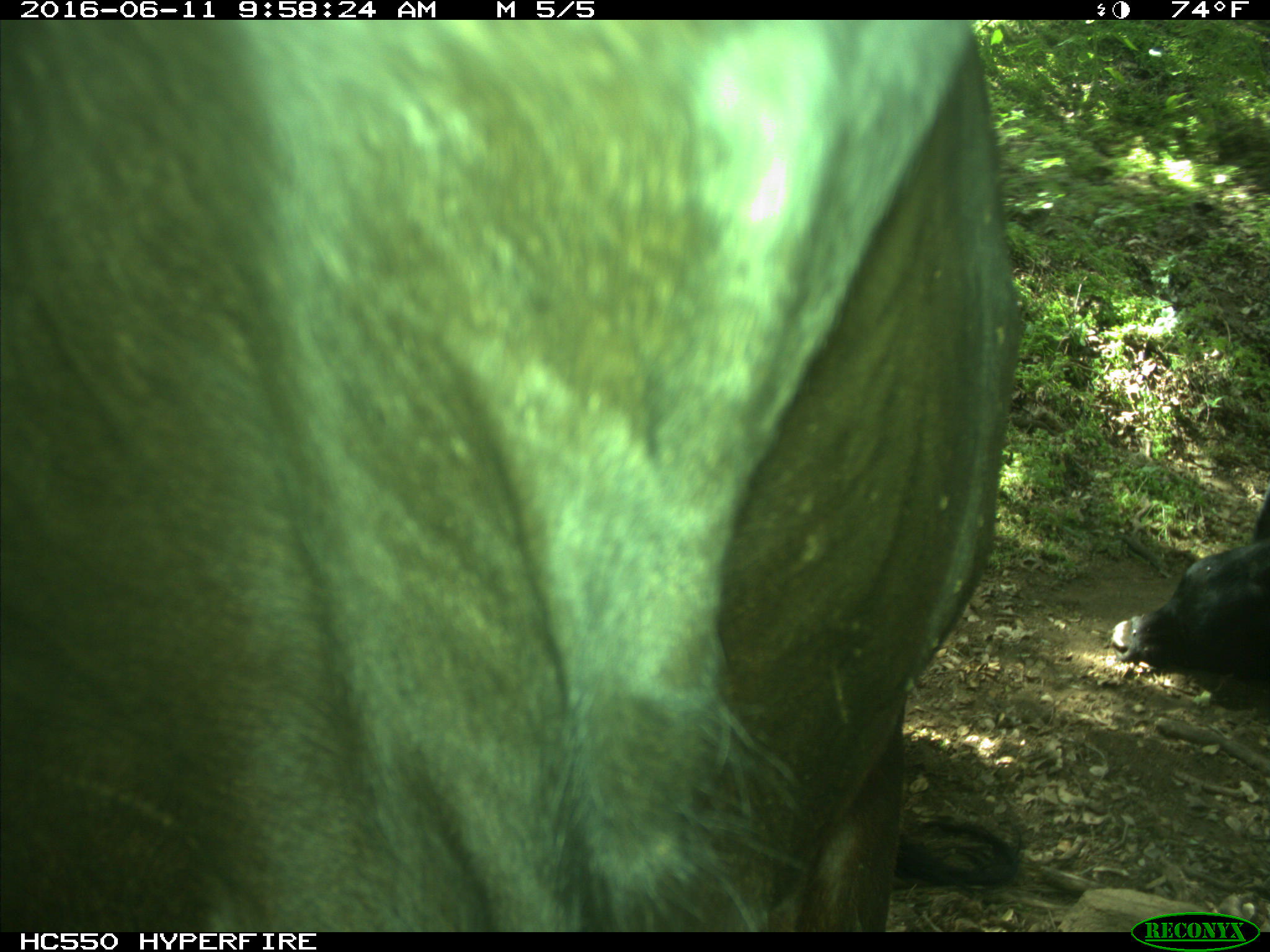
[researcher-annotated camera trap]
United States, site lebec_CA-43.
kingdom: Animalia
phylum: Chordata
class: Mammalia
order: Artiodactyla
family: Bovidae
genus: Bos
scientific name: Bos taurus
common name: domestic cow